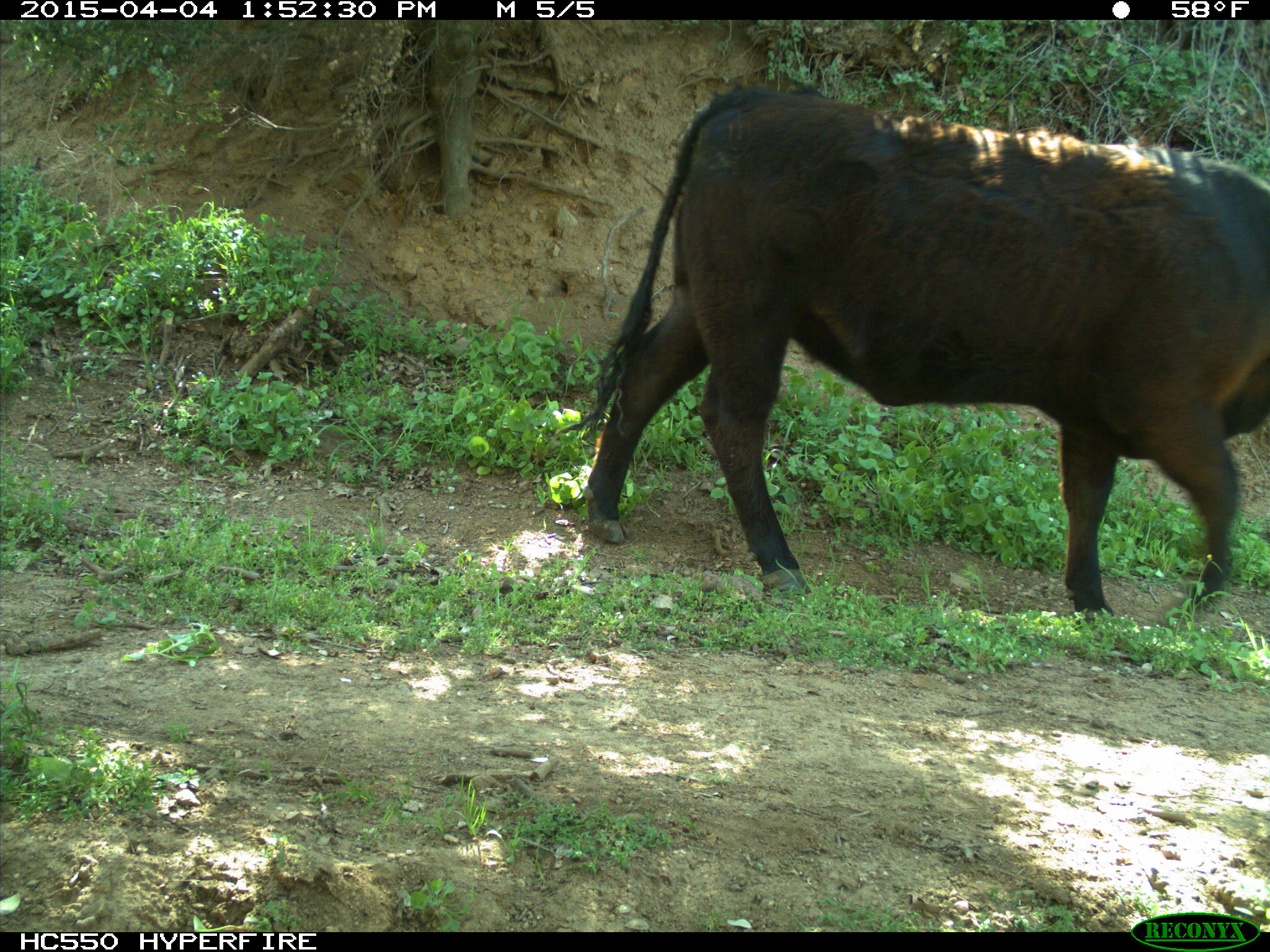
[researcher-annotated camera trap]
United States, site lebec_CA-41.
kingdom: Animalia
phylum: Chordata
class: Mammalia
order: Artiodactyla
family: Bovidae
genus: Bos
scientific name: Bos taurus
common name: domestic cow